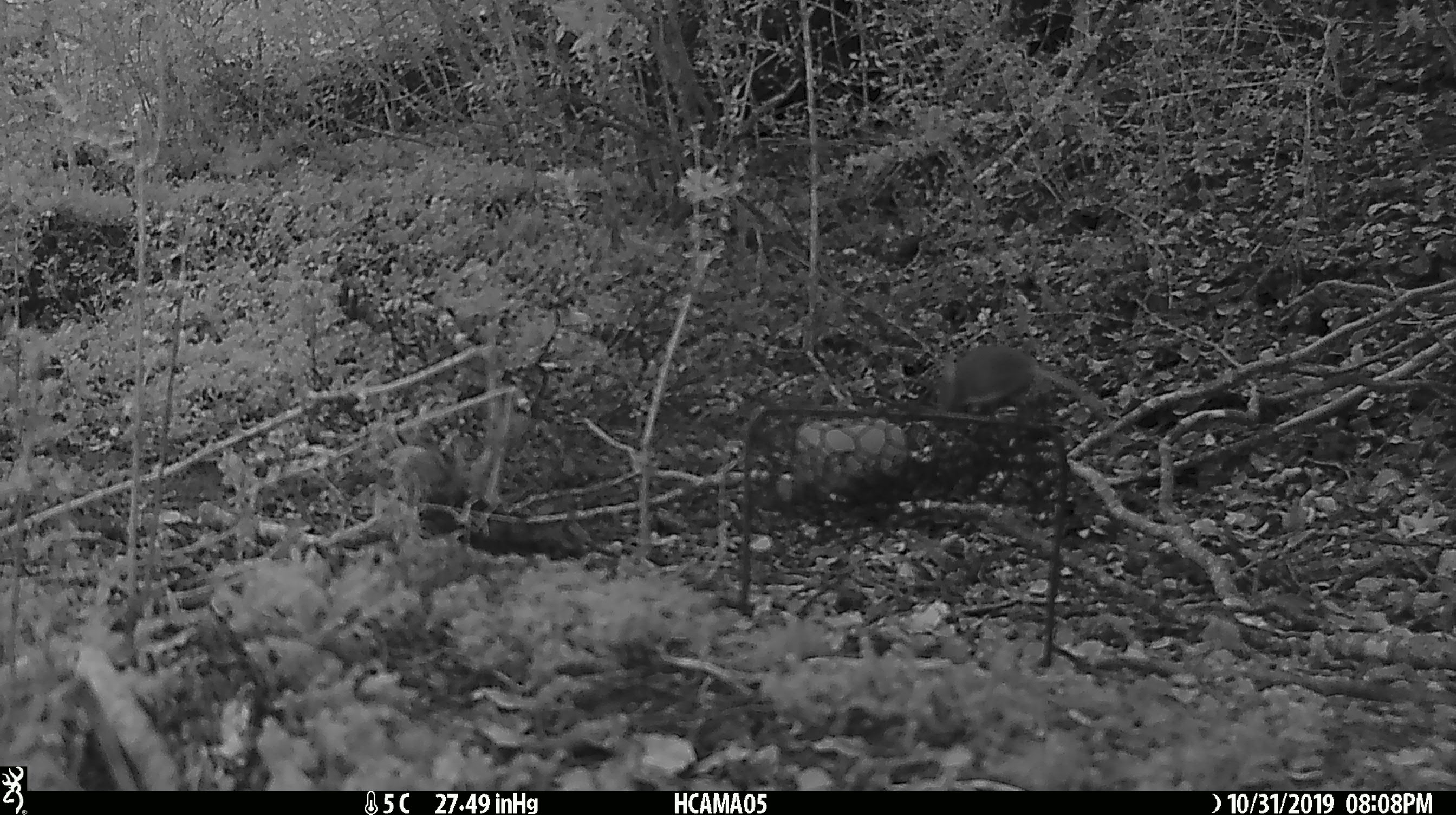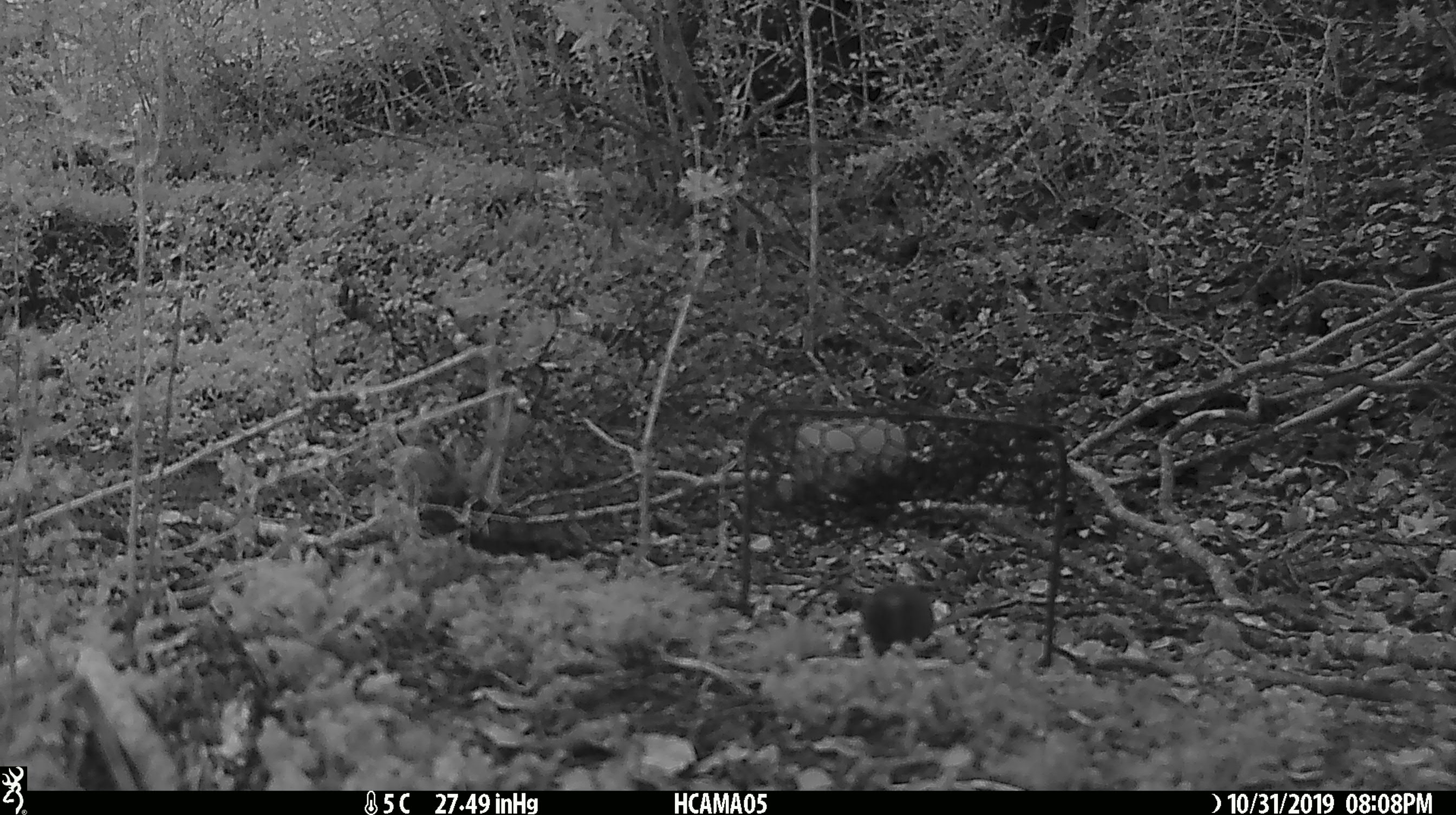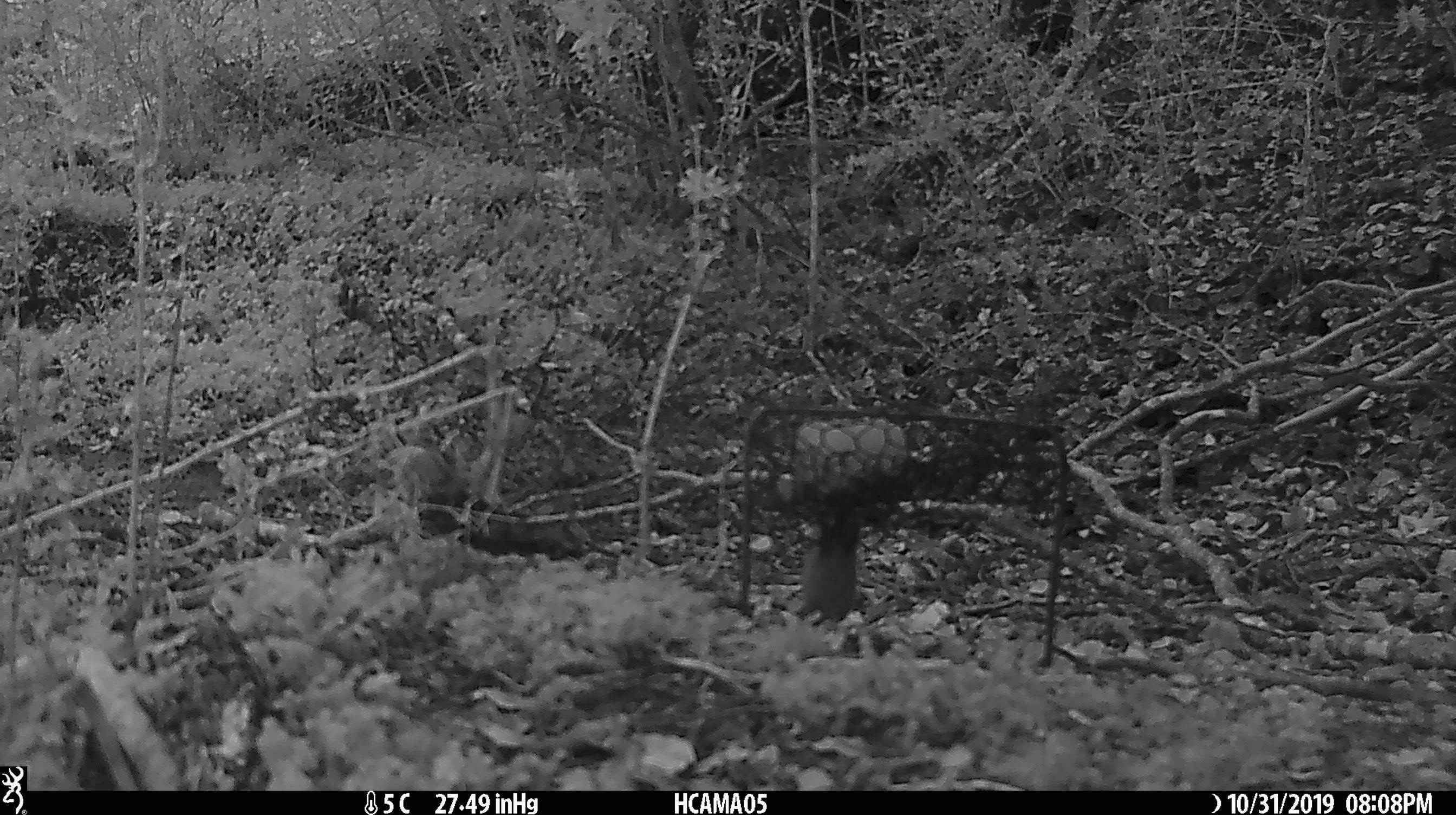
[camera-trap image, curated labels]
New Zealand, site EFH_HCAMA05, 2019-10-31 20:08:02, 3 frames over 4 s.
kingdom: Animalia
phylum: Chordata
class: Mammalia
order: Rodentia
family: Muridae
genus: Mus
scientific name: Mus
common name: mouse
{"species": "mouse (Mus)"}